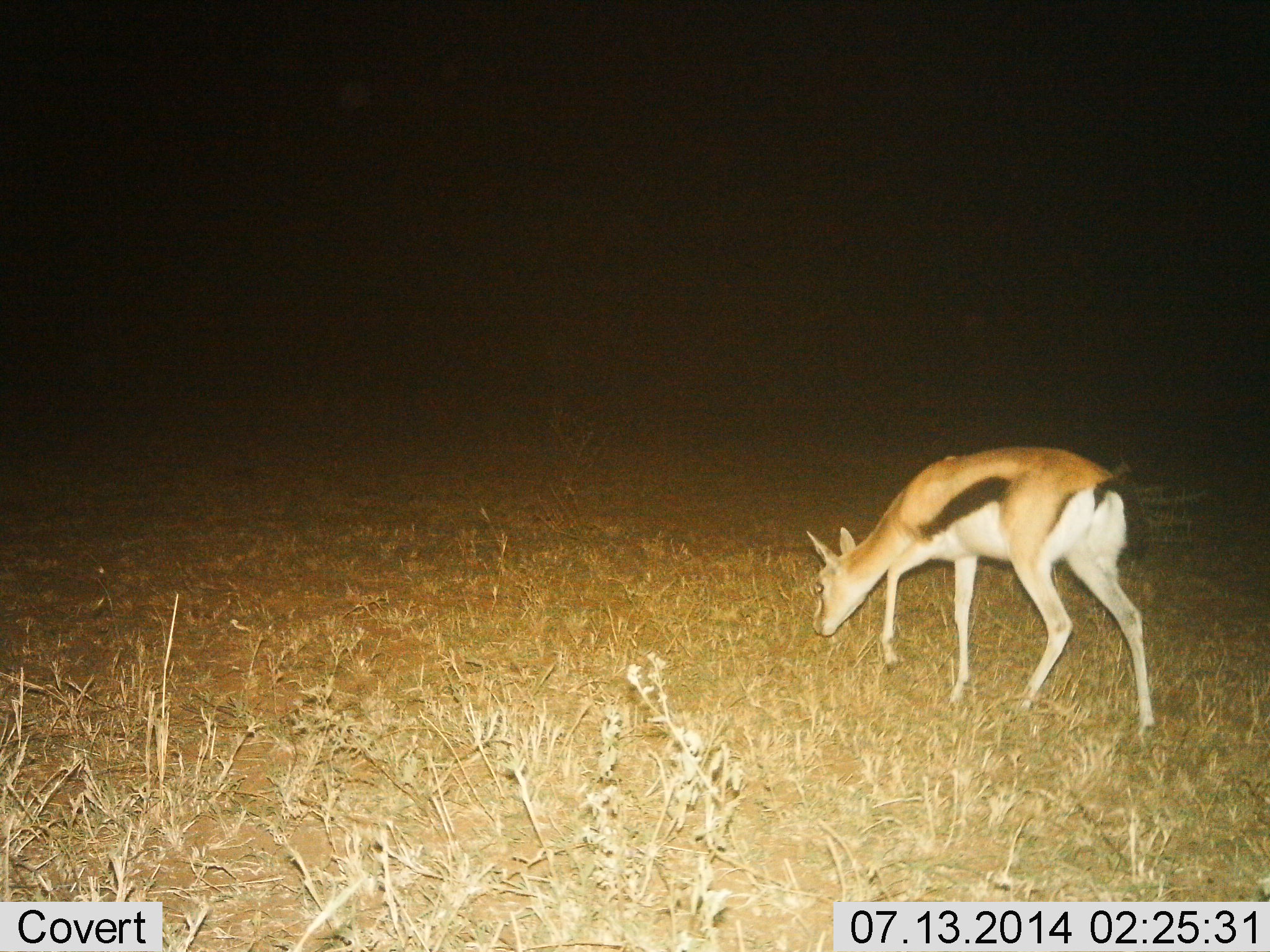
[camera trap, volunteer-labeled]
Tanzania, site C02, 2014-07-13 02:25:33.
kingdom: Animalia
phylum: Chordata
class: Mammalia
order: Artiodactyla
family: Bovidae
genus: Eudorcas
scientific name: Eudorcas thomsonii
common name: thomson's gazelle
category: gazellethomsons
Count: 1.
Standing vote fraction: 10%.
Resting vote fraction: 0%.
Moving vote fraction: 30%.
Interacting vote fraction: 0%.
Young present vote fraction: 0%.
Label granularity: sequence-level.